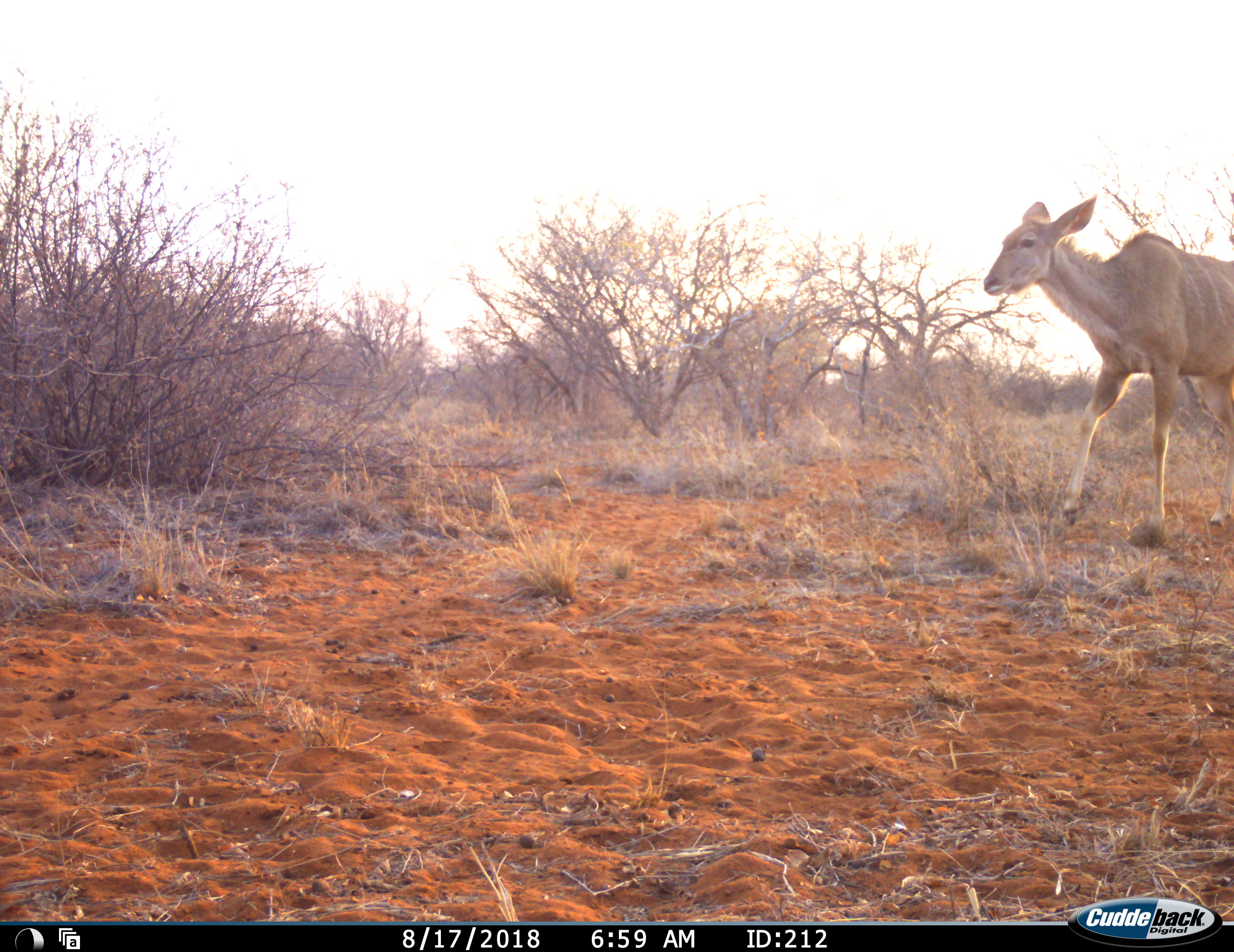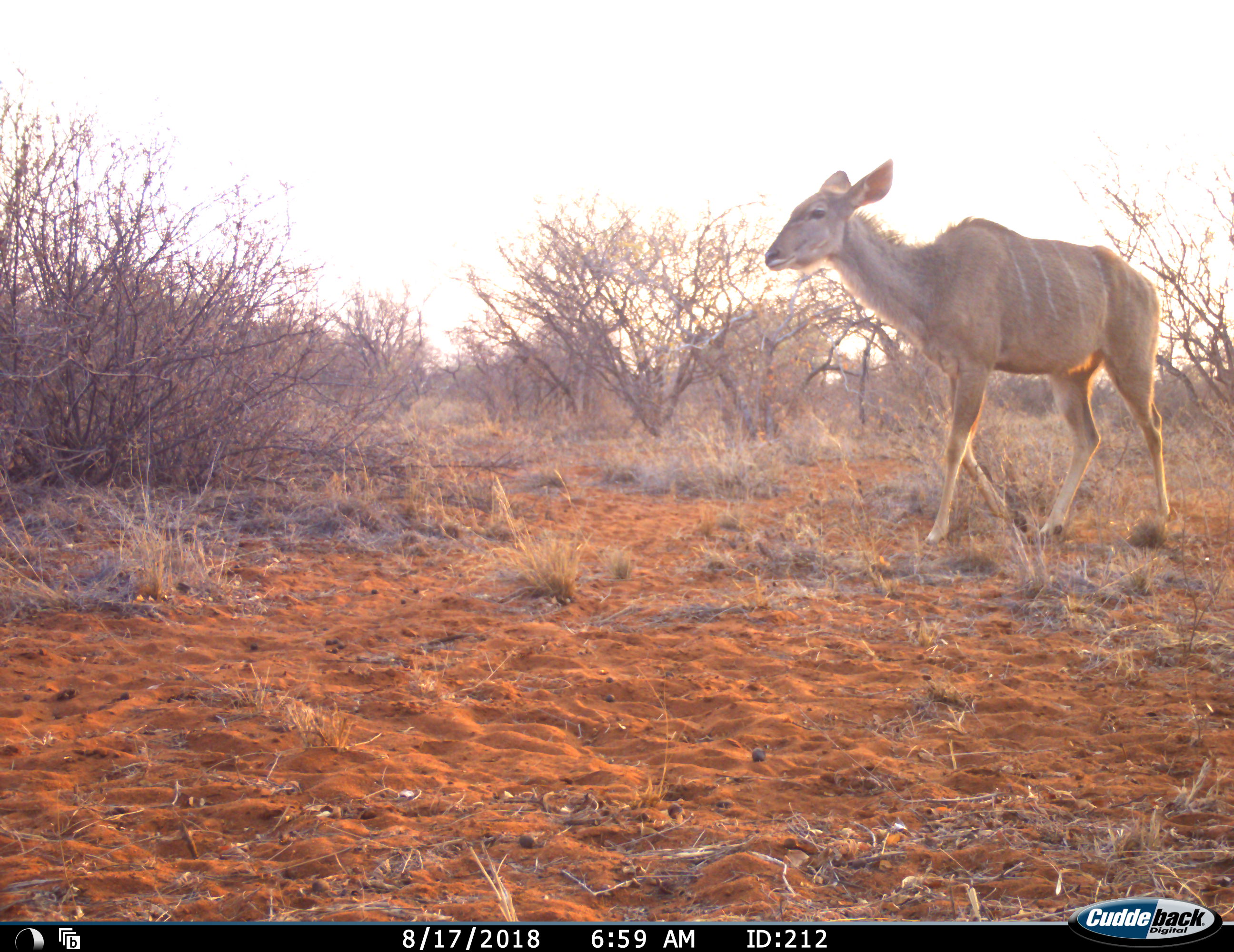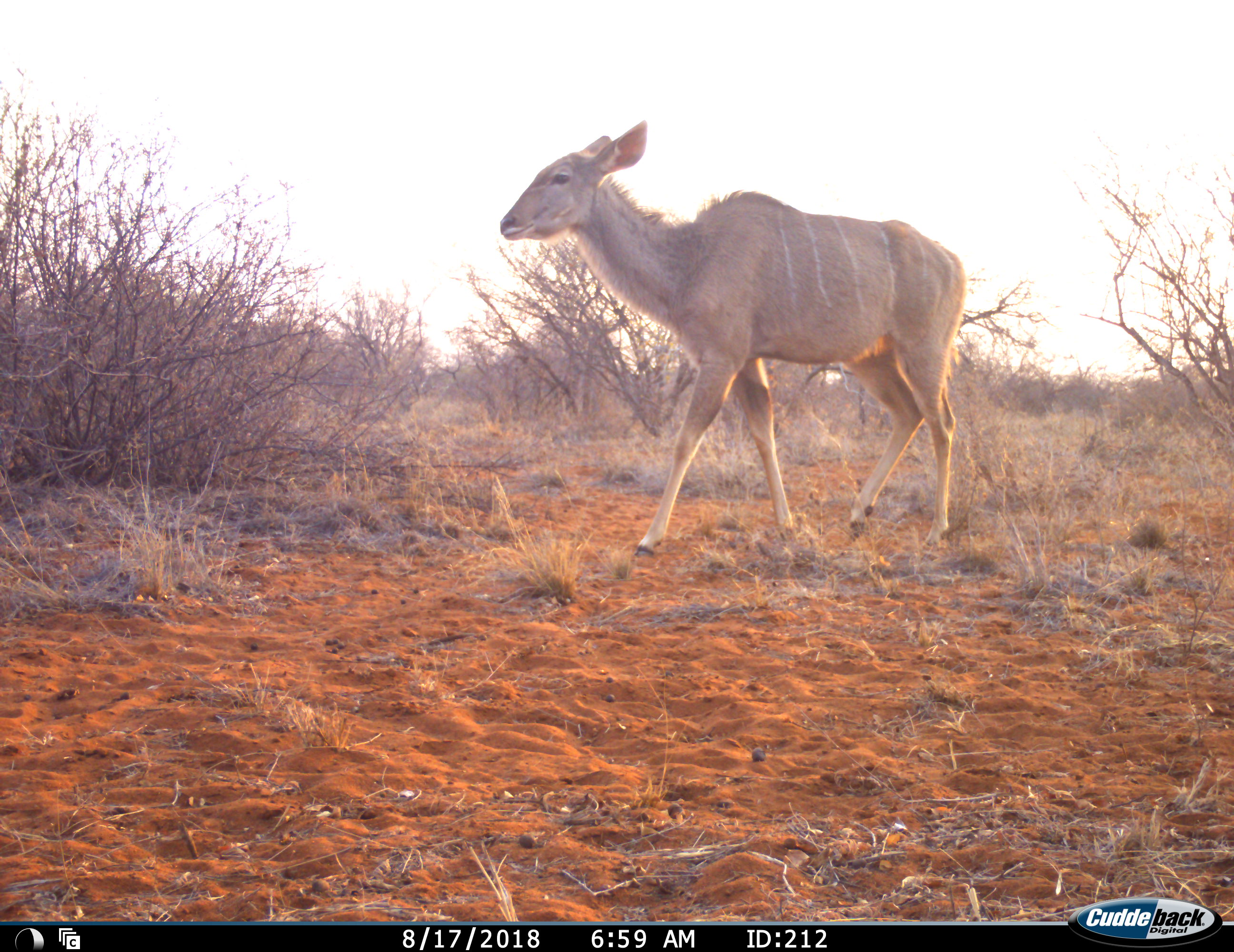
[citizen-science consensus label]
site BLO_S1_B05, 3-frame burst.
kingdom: Animalia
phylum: Chordata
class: Mammalia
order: Artiodactyla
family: Bovidae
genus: Tragelaphus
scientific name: Tragelaphus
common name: kudu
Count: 1.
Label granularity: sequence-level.